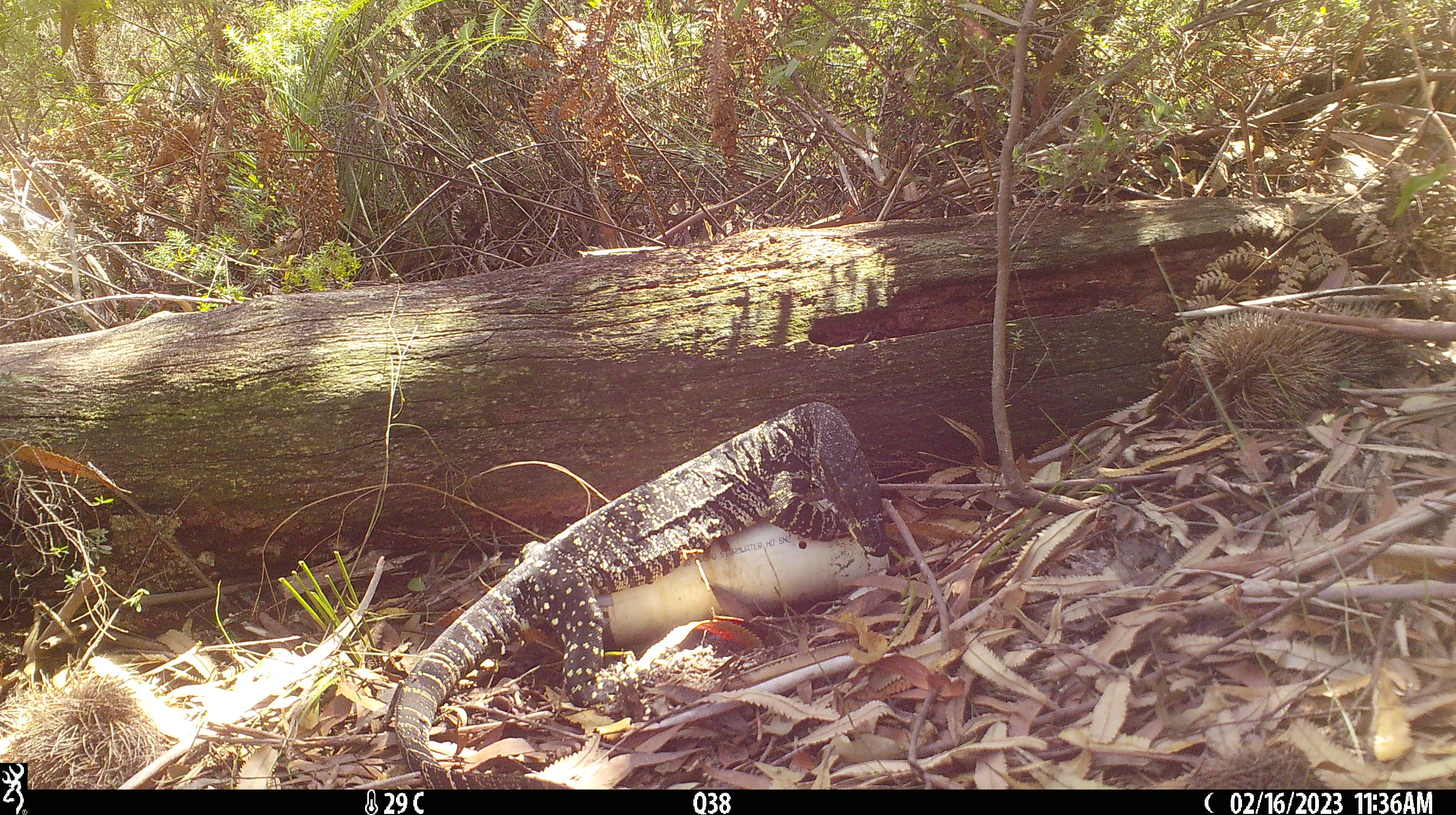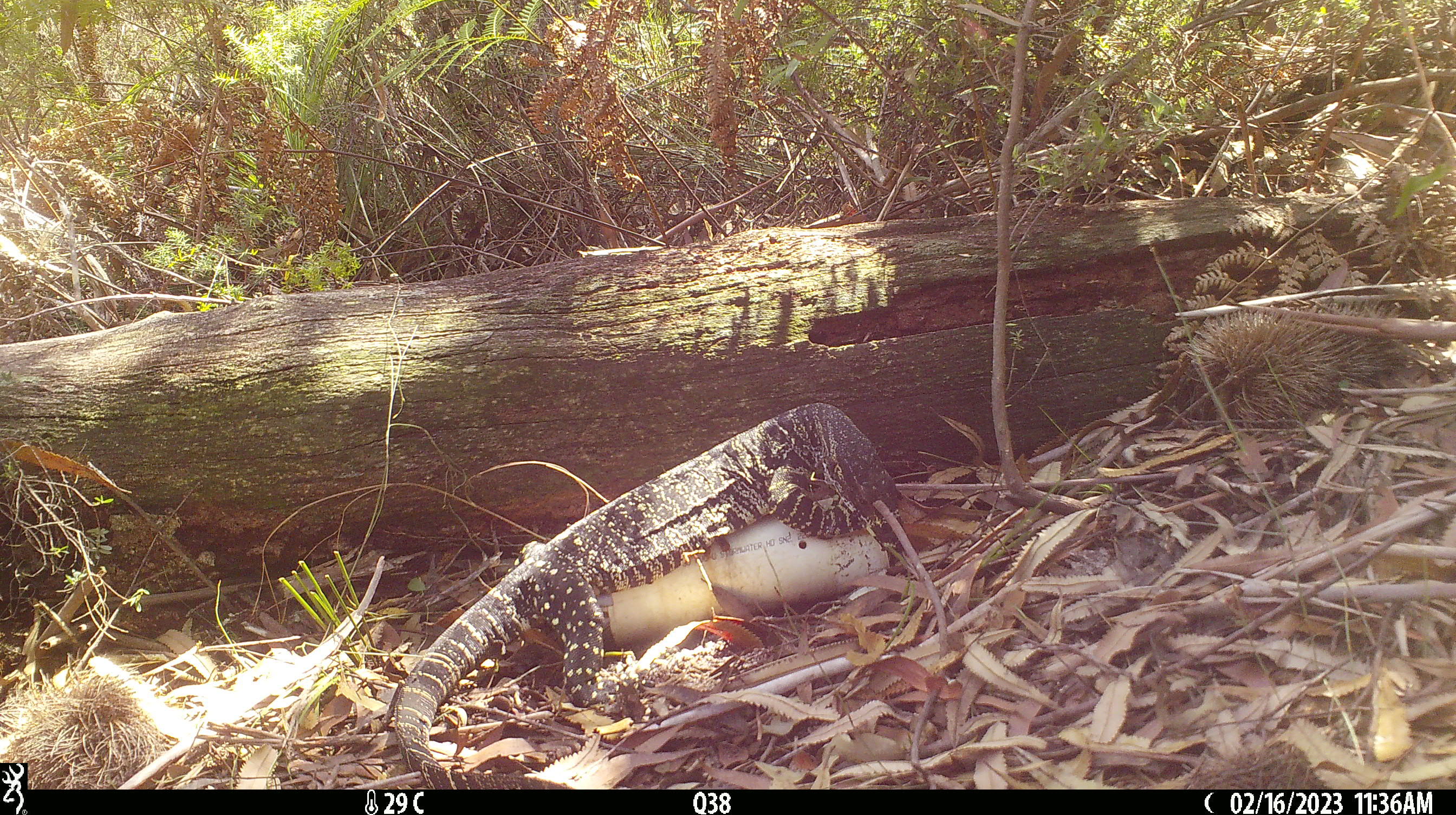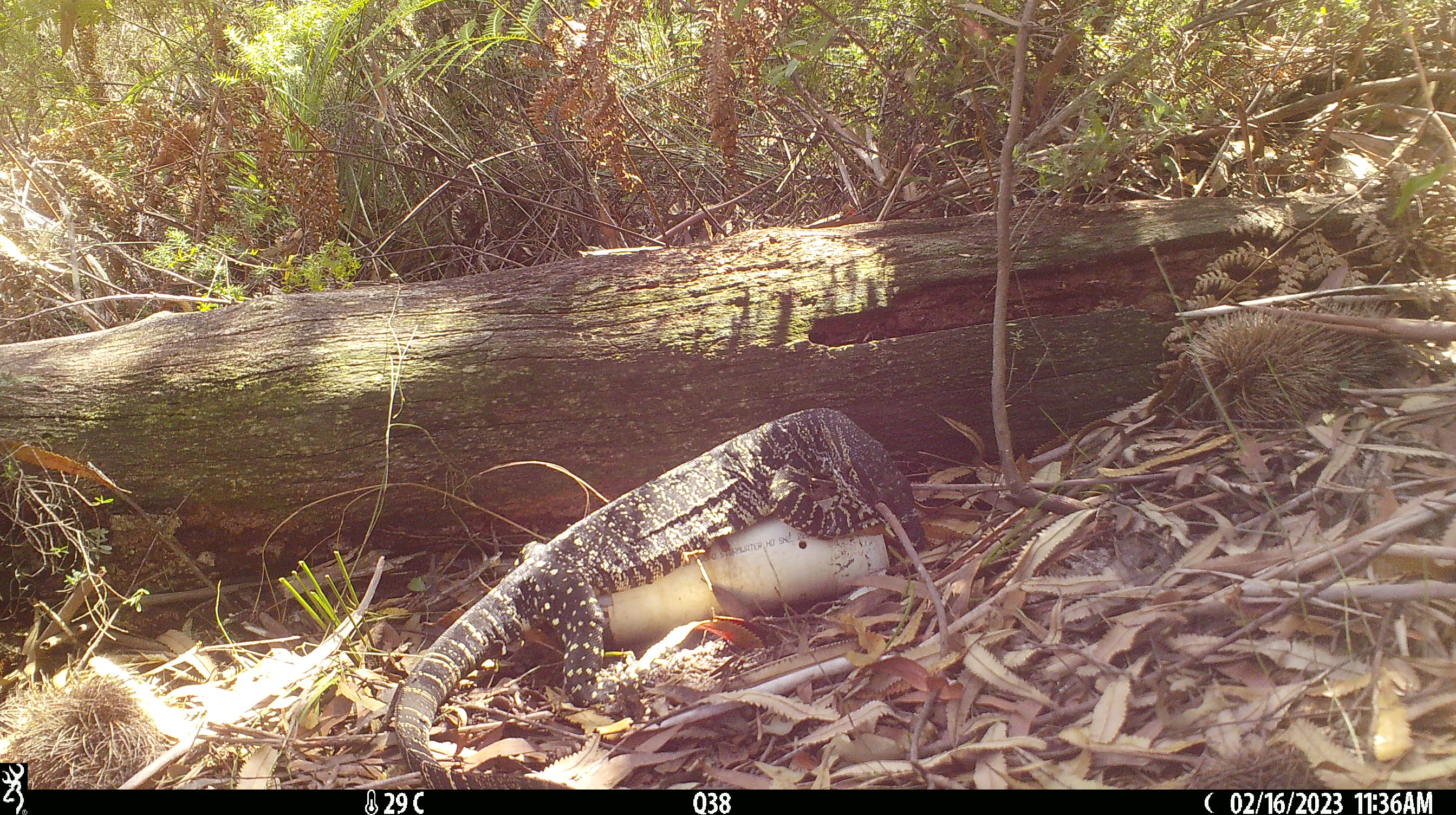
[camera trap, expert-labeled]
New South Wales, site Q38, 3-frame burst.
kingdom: Animalia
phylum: Chordata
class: Reptilia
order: Squamata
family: Varanidae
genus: Varanus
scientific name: Varanus varius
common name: lace monitor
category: goanna